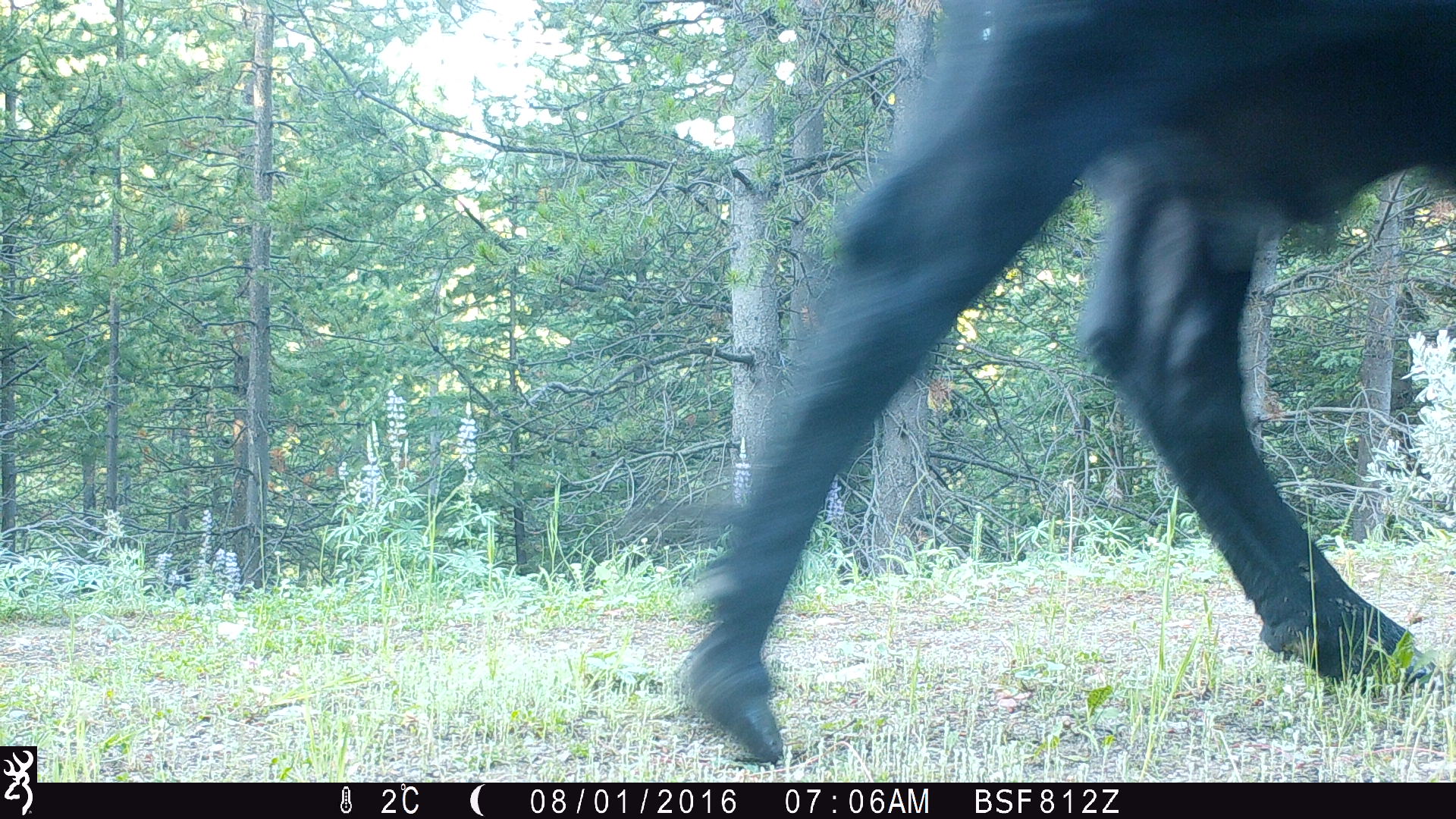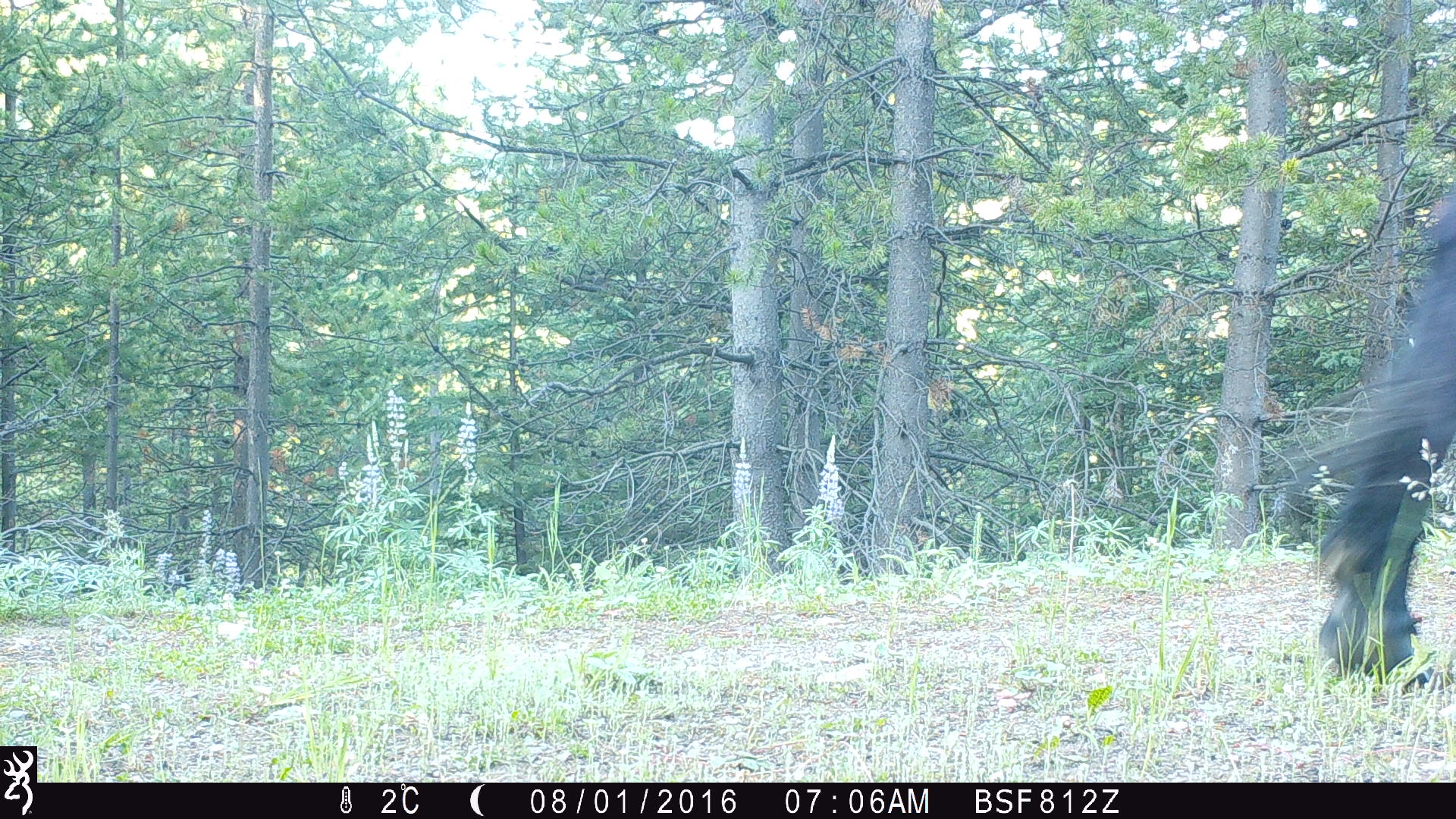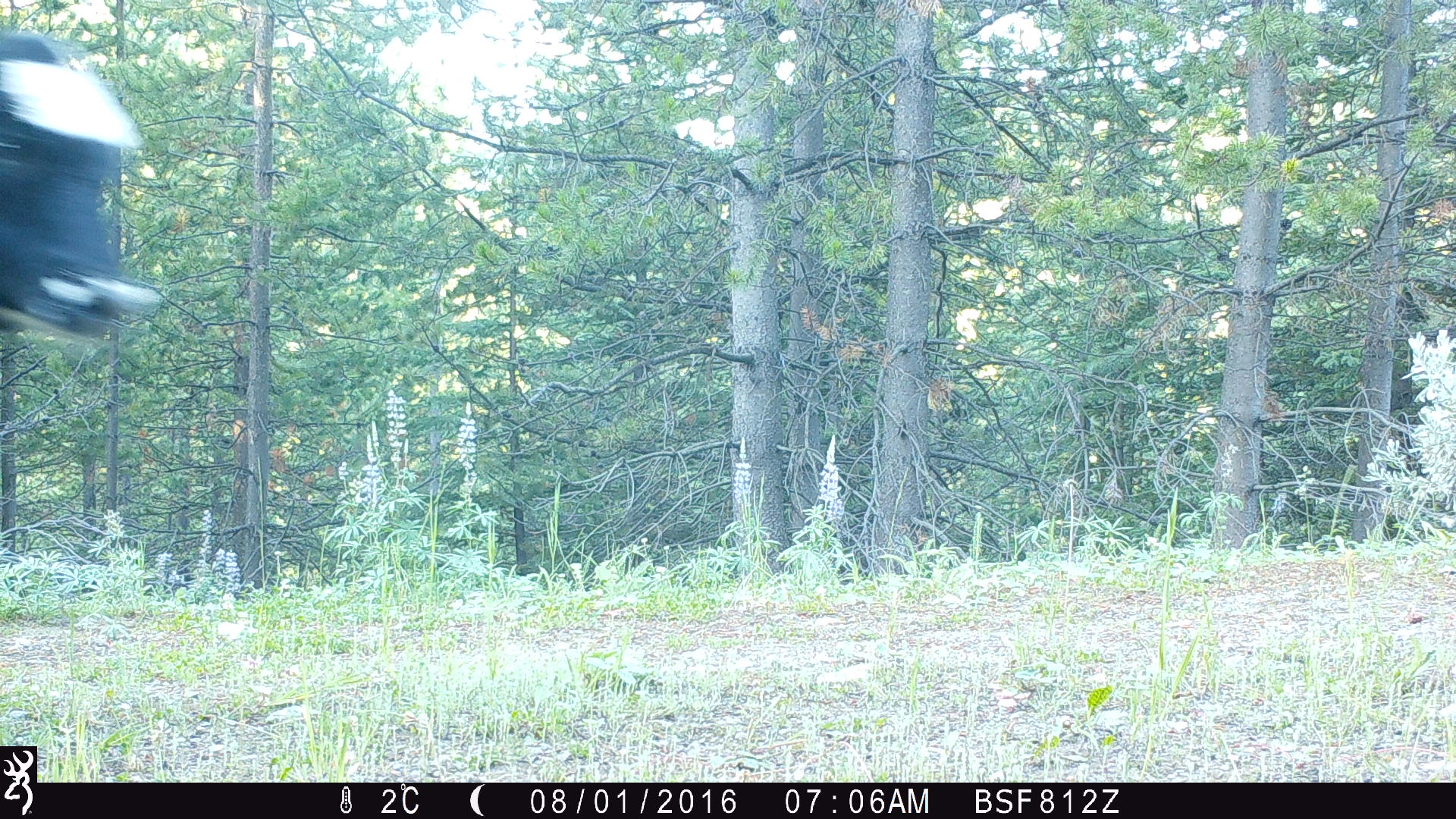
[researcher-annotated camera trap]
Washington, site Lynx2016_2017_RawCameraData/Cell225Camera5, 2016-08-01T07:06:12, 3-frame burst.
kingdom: Animalia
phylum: Chordata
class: Mammalia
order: Artiodactyla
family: Bovidae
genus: Bos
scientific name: Bos taurus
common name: domestic cattle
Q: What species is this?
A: Domestic cattle (Bos taurus).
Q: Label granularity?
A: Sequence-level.